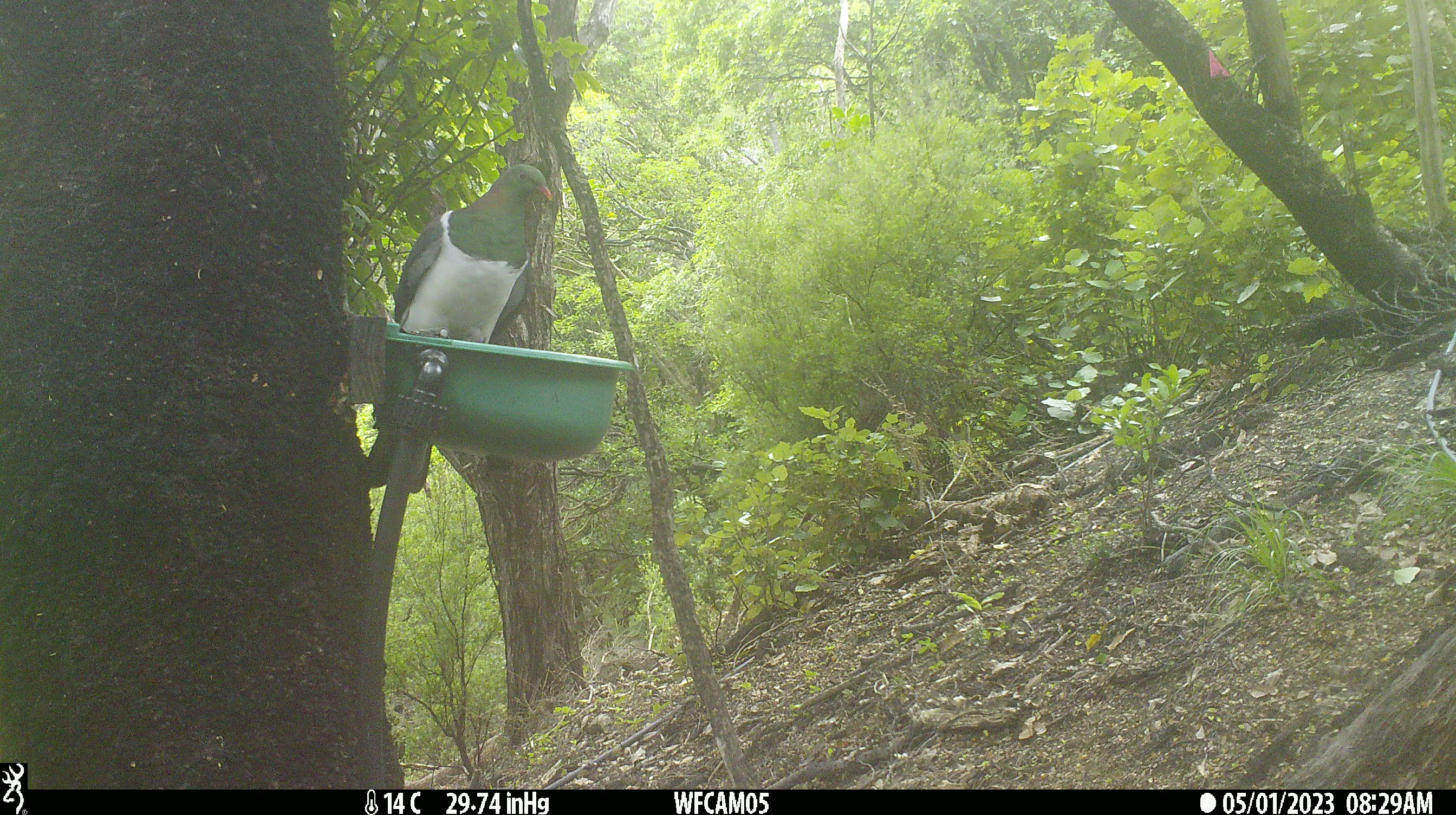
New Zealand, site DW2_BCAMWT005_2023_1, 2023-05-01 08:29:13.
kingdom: Animalia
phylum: Chordata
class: Aves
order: Columbiformes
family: Columbidae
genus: Hemiphaga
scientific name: Hemiphaga novaeseelandiae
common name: new zealand pigeon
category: kereru